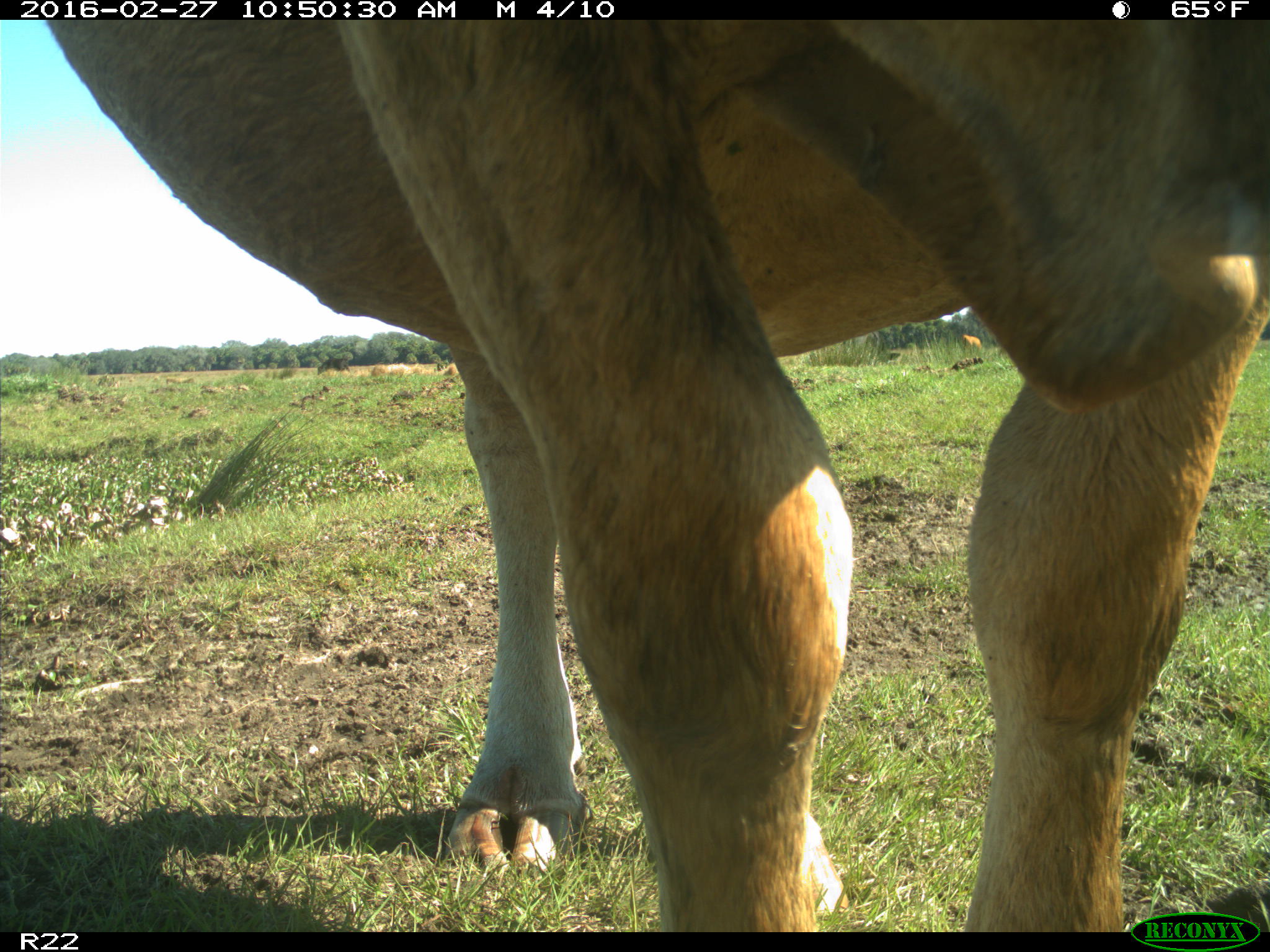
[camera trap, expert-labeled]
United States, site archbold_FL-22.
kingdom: Animalia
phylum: Chordata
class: Mammalia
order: Artiodactyla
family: Bovidae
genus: Bos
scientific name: Bos taurus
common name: domestic cow